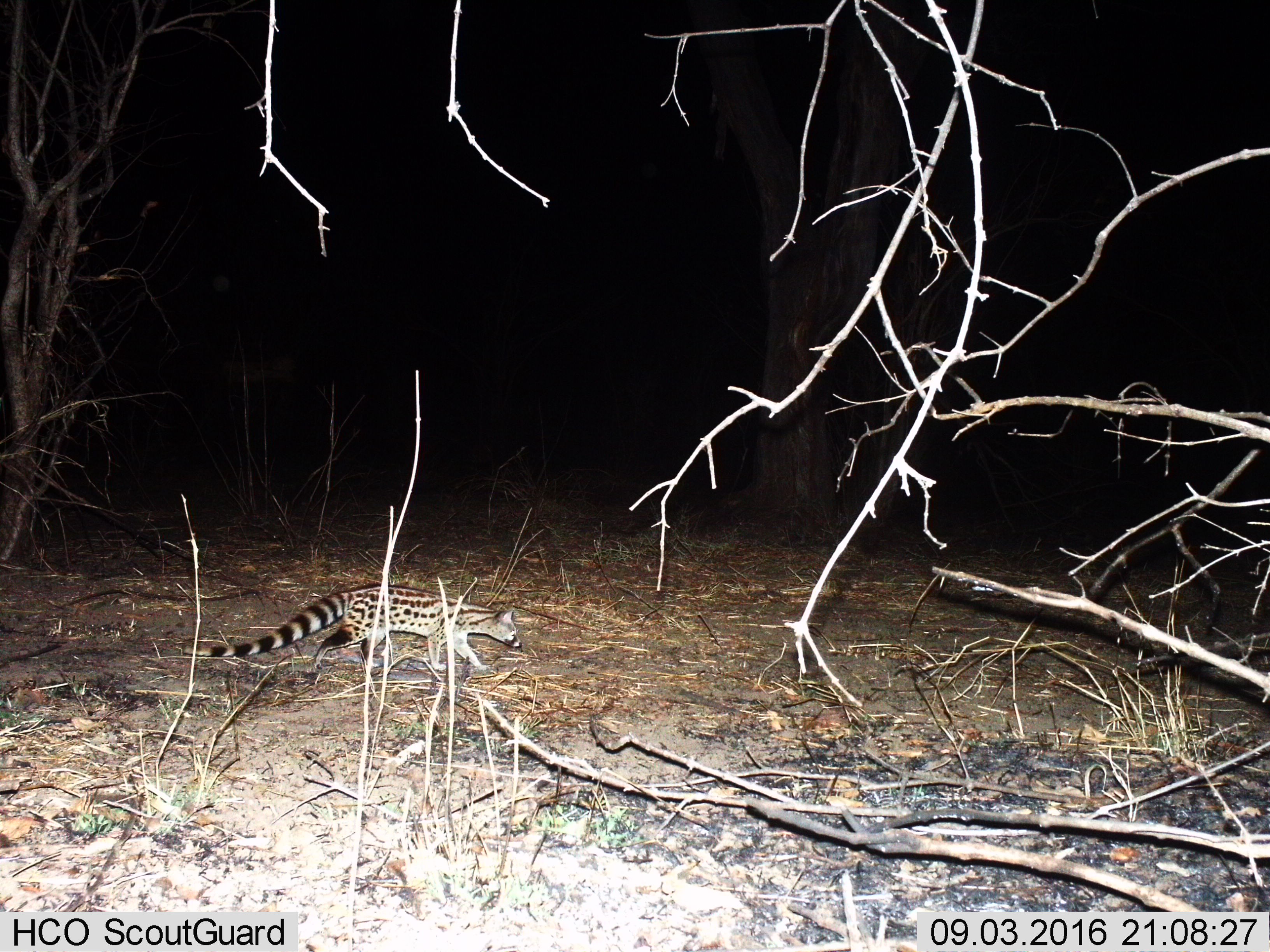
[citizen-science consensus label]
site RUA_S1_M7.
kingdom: Animalia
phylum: Chordata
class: Mammalia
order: Carnivora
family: Viverridae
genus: Genetta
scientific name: Genetta genetta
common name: small-spotted genet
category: genetcommonsmallspotted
Genetcommonsmallspotted (small-spotted genet) (Genetta genetta), count 1. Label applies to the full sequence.